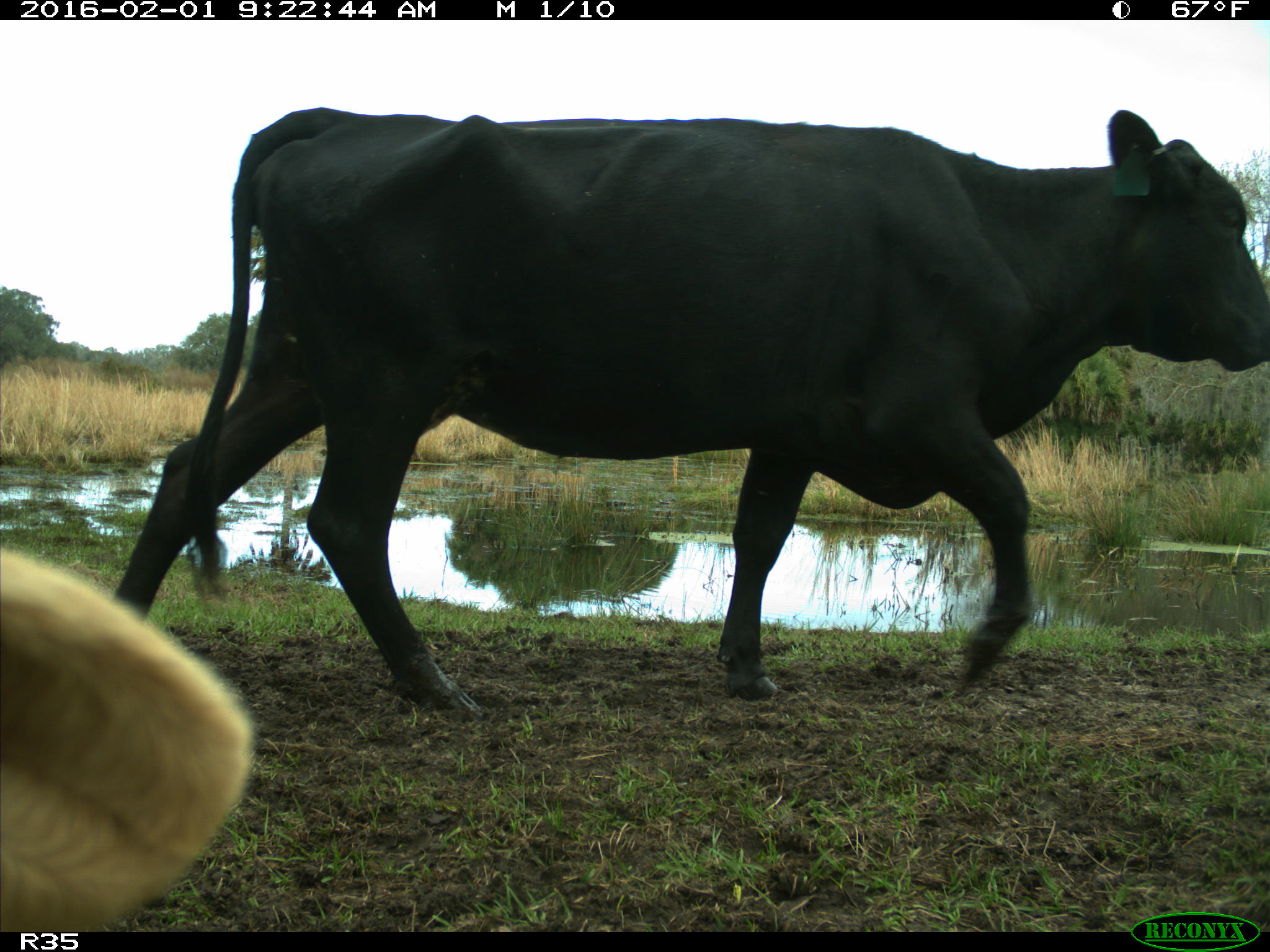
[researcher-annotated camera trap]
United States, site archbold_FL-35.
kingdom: Animalia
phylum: Chordata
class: Mammalia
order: Artiodactyla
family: Bovidae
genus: Bos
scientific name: Bos taurus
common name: domestic cow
Bos taurus (domestic cow).